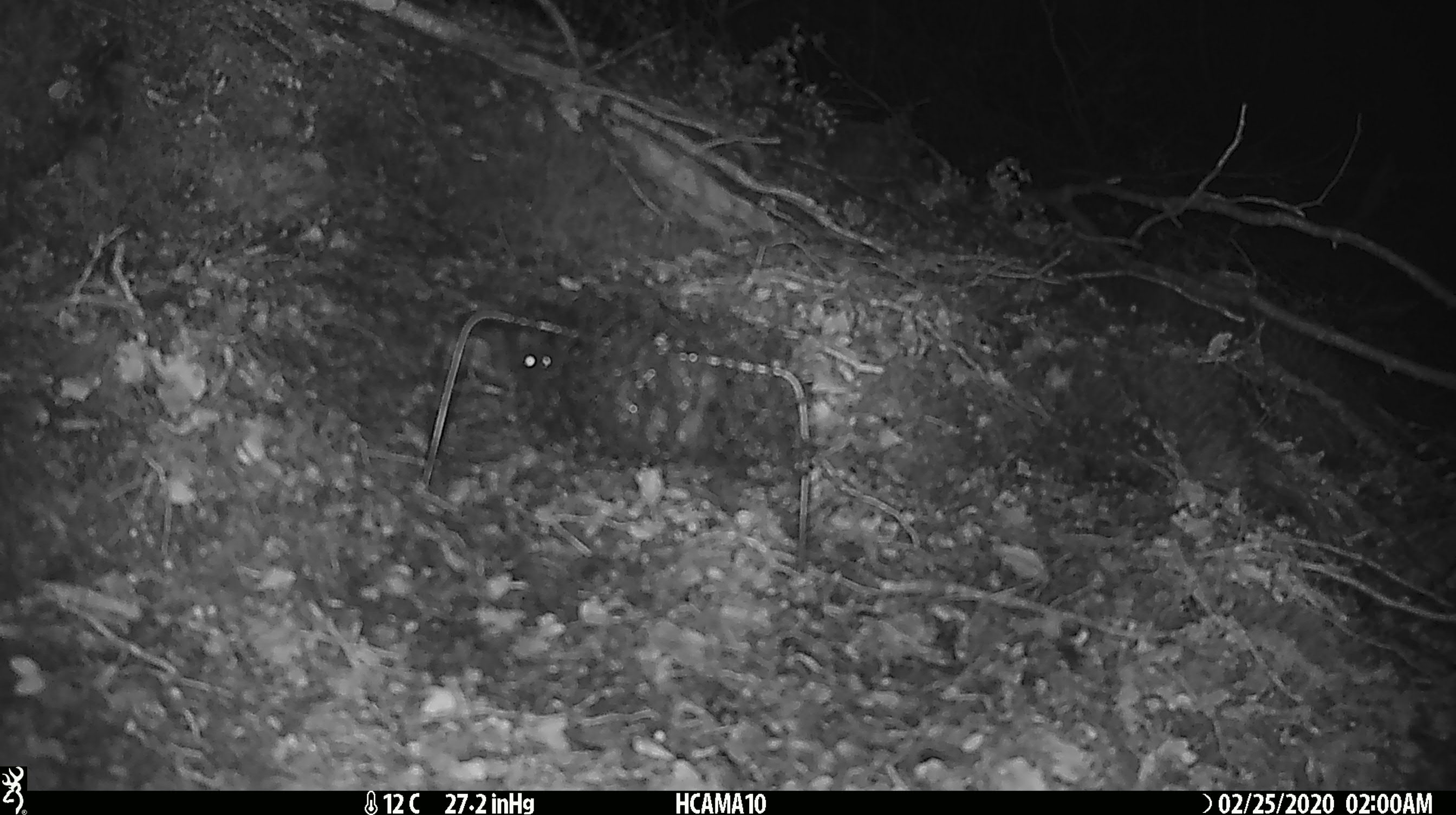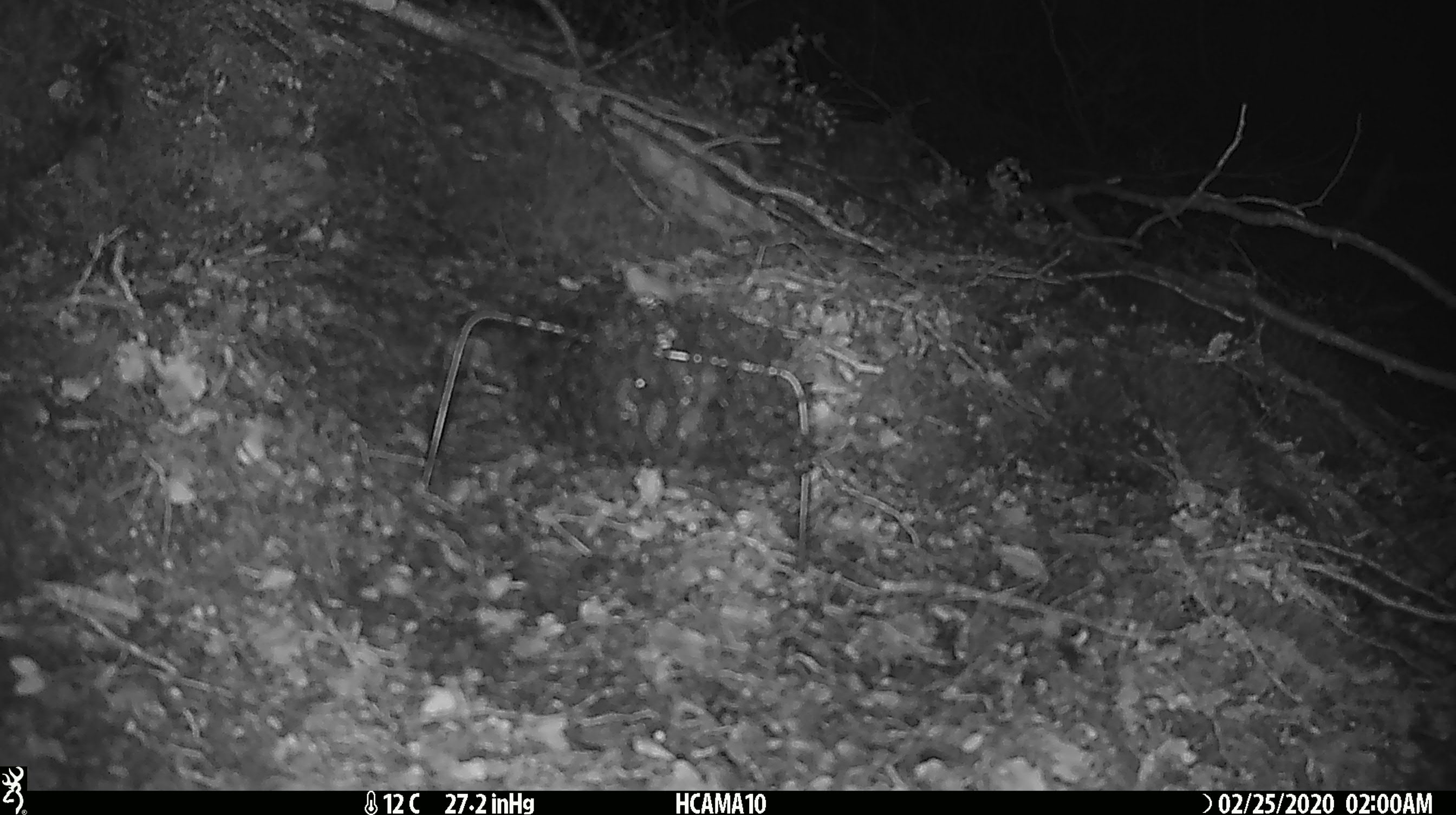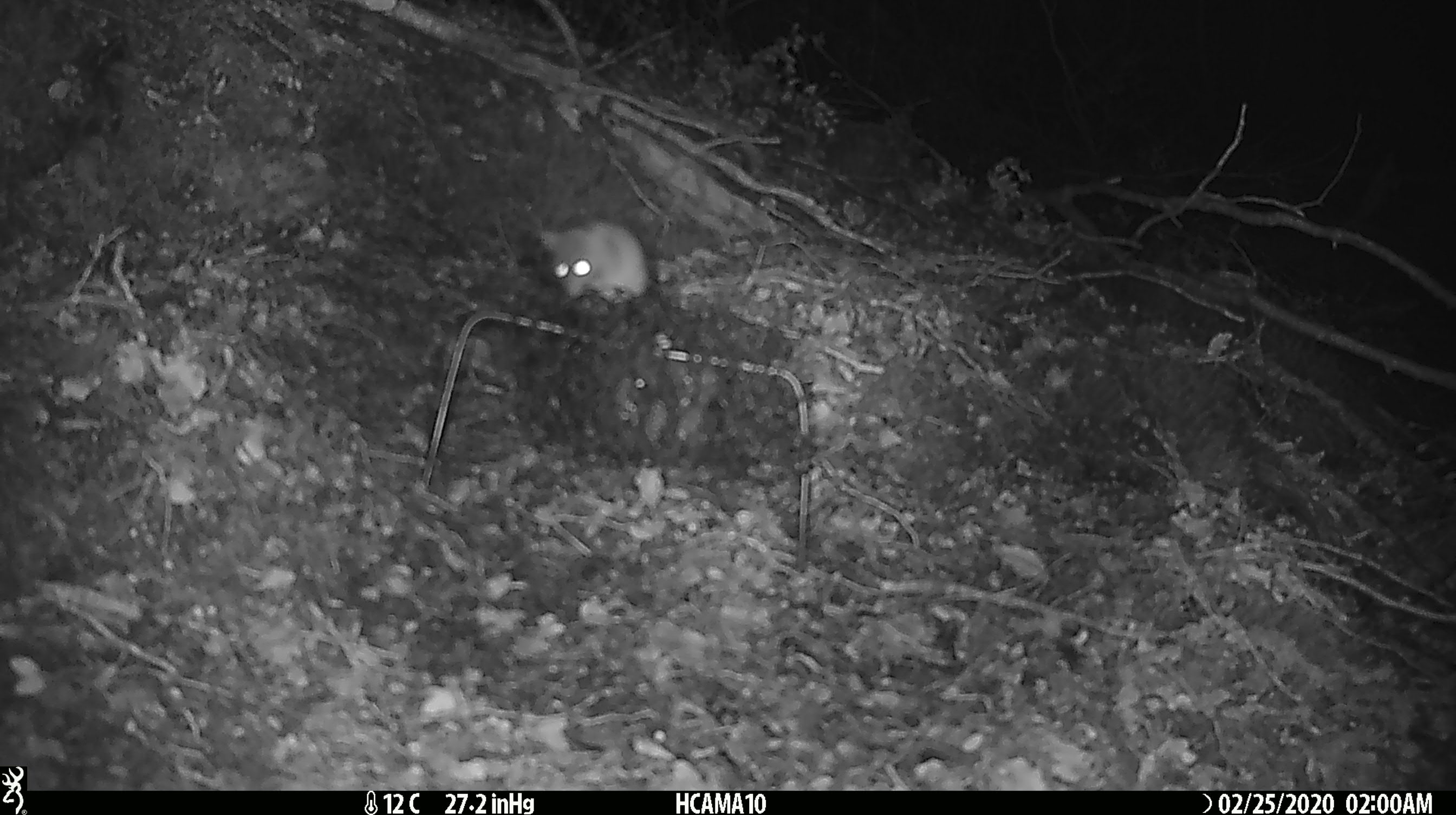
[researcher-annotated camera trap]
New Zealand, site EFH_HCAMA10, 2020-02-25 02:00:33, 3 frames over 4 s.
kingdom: Animalia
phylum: Chordata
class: Mammalia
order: Rodentia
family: Muridae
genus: Mus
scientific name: Mus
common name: mouse